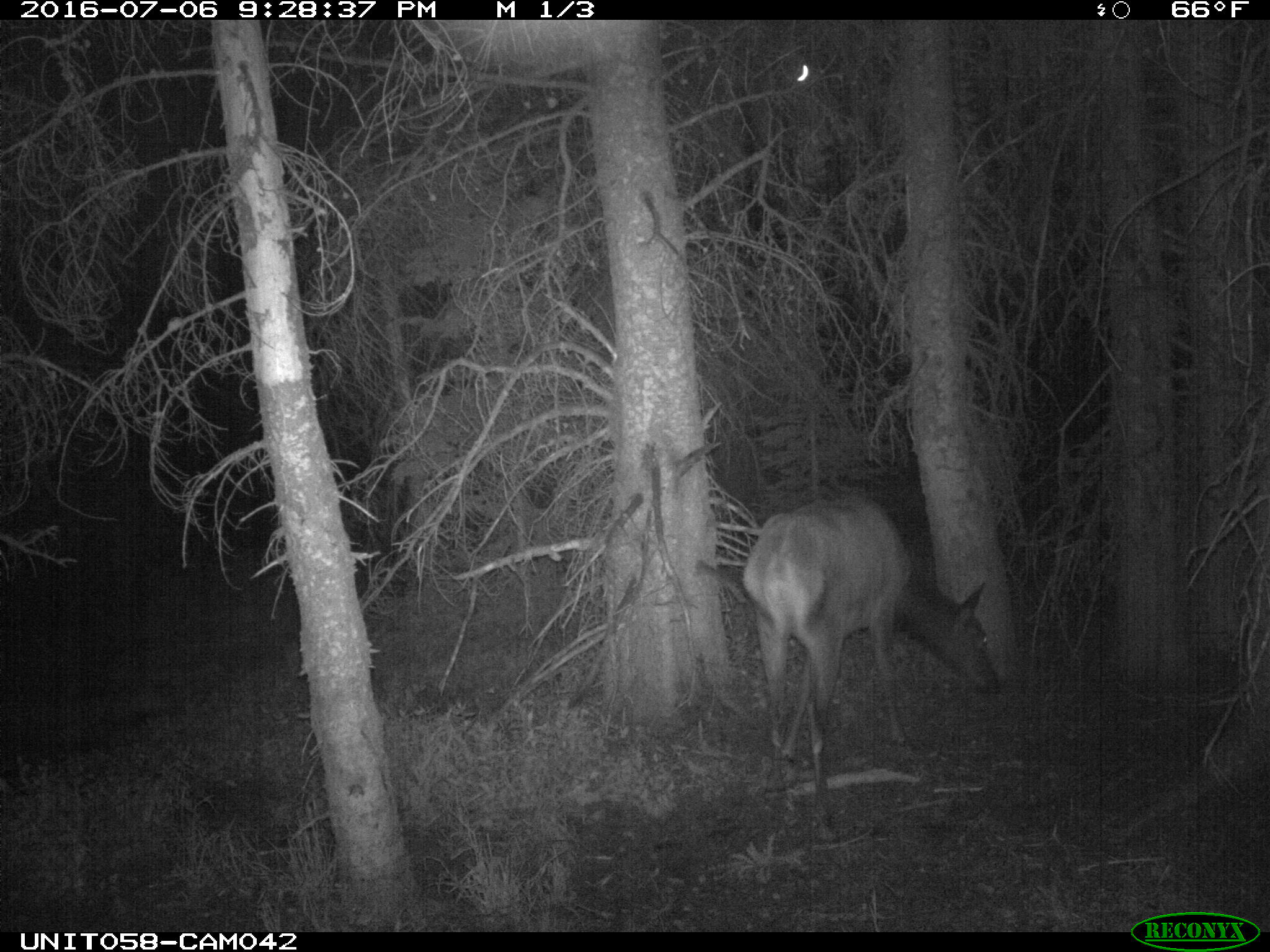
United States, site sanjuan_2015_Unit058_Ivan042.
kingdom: Animalia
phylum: Chordata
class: Mammalia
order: Artiodactyla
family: Cervidae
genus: Cervus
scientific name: Cervus elaphus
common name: red deer